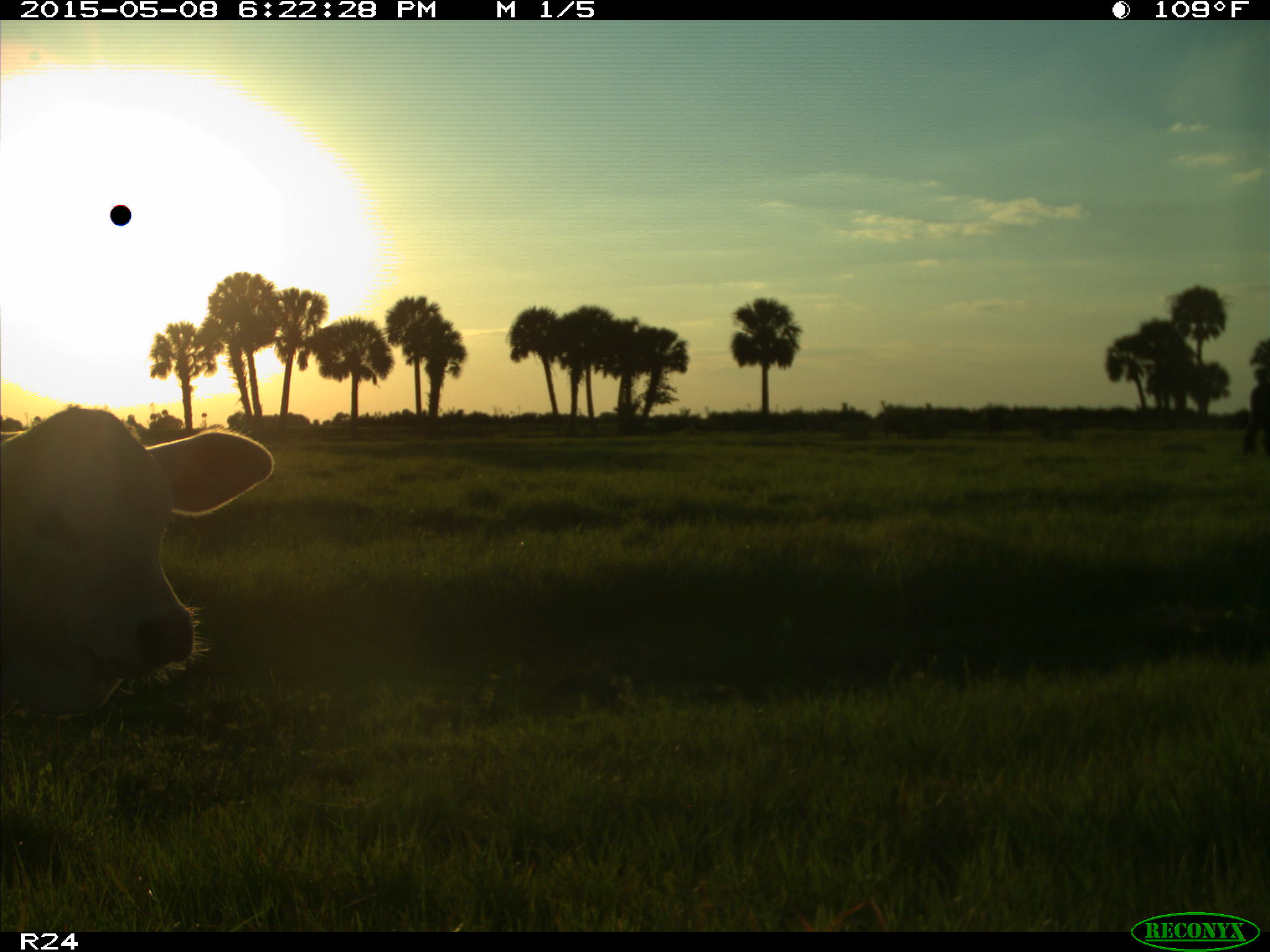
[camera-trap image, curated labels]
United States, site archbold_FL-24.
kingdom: Animalia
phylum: Chordata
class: Mammalia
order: Artiodactyla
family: Bovidae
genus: Bos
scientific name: Bos taurus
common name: domestic cow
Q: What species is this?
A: Bos taurus (domestic cow).